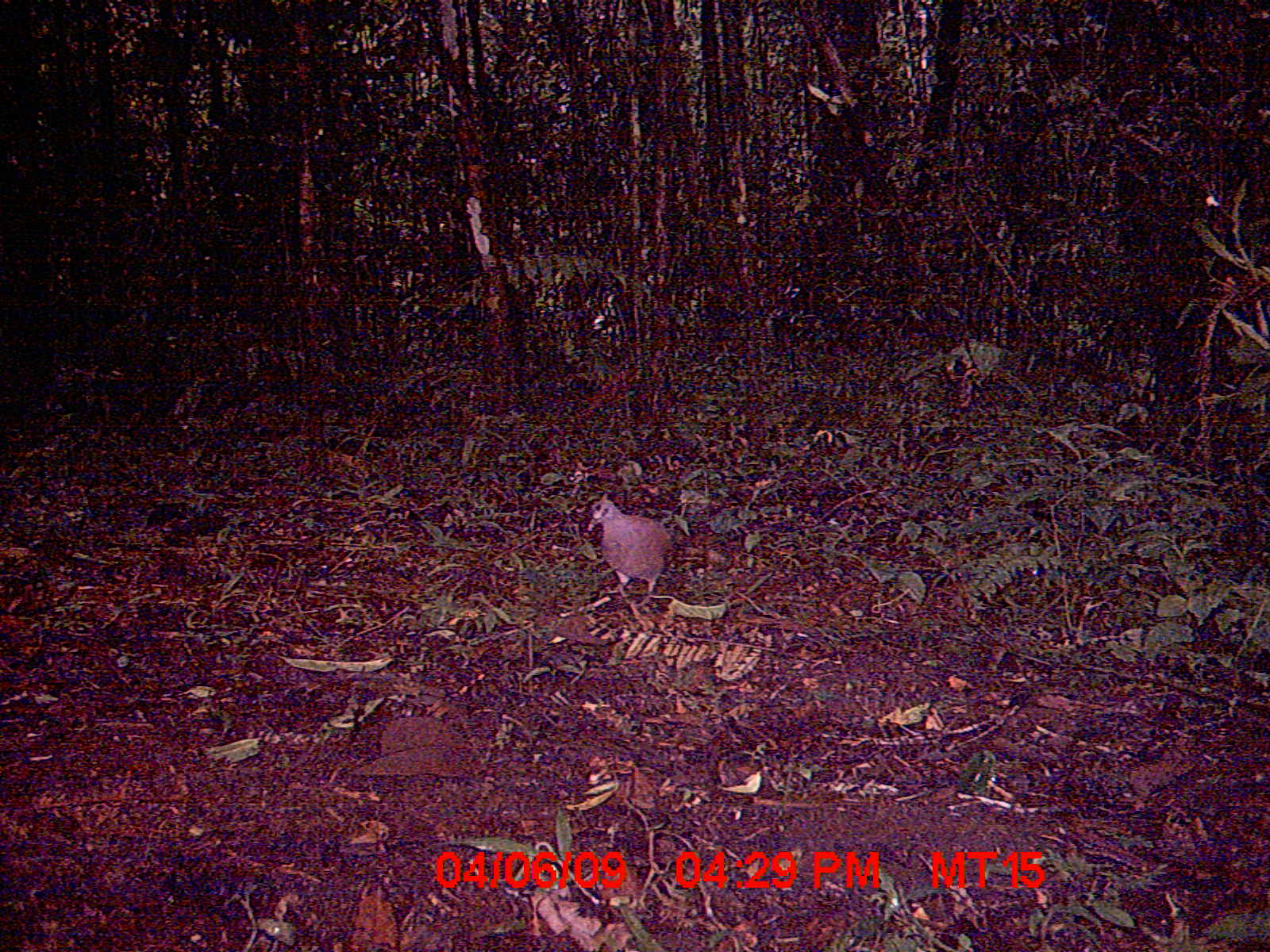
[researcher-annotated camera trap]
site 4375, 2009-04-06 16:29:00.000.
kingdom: Animalia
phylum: Chordata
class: Aves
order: Columbiformes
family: Columbidae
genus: Streptopelia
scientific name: Streptopelia picturata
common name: madagascar turtle-dove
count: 1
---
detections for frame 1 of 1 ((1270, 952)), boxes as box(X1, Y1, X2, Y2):
streptopelia picturata: box(586, 493, 675, 608)